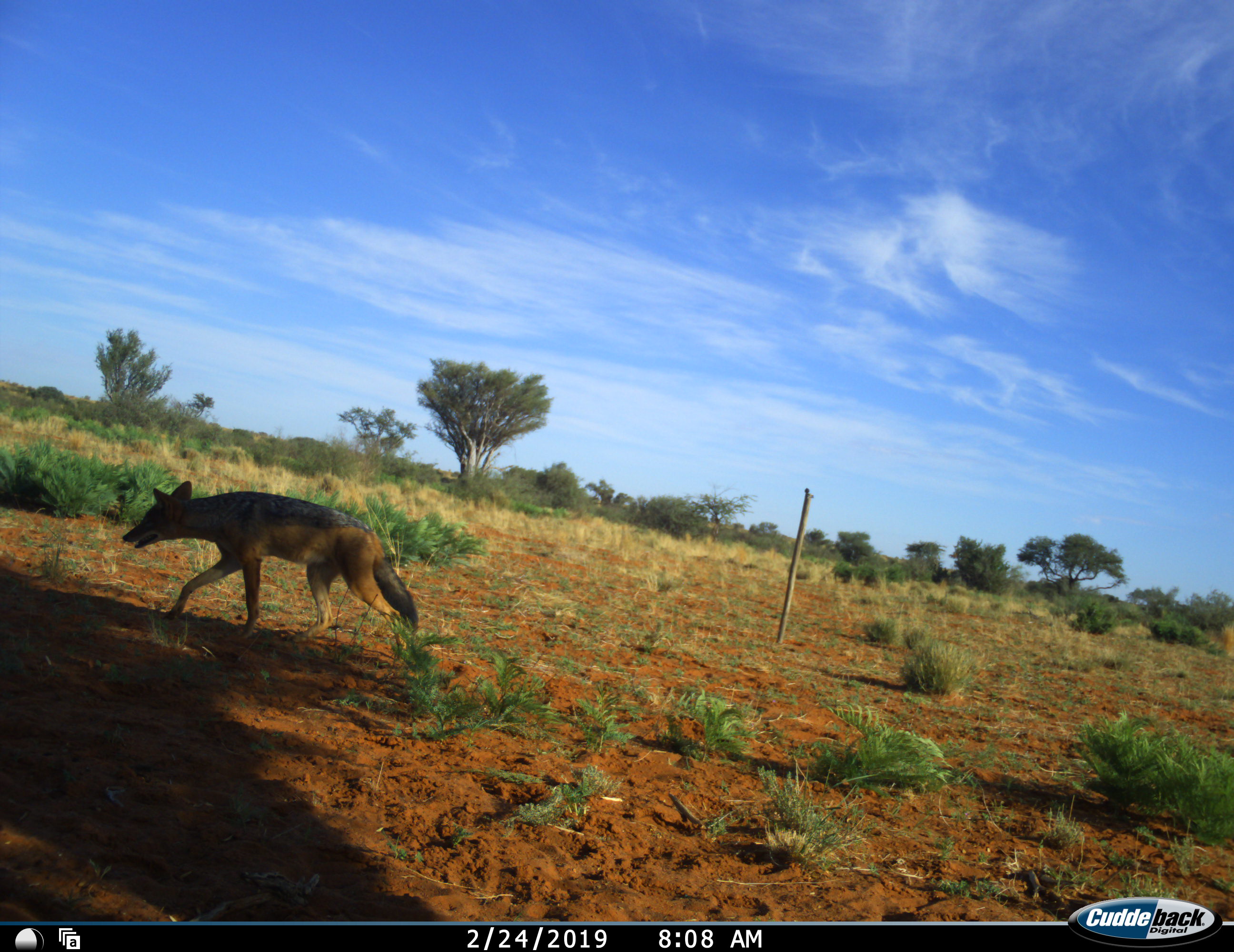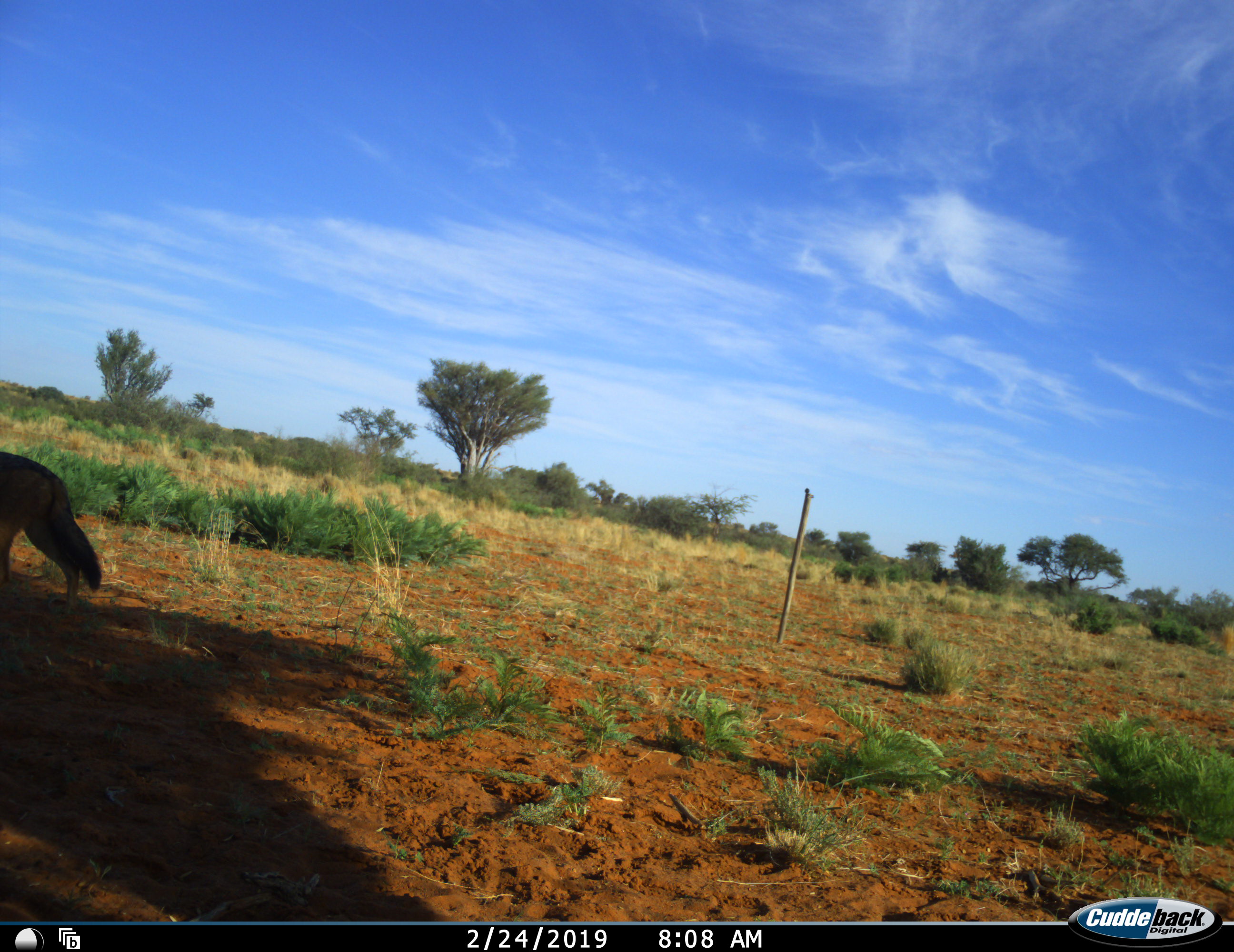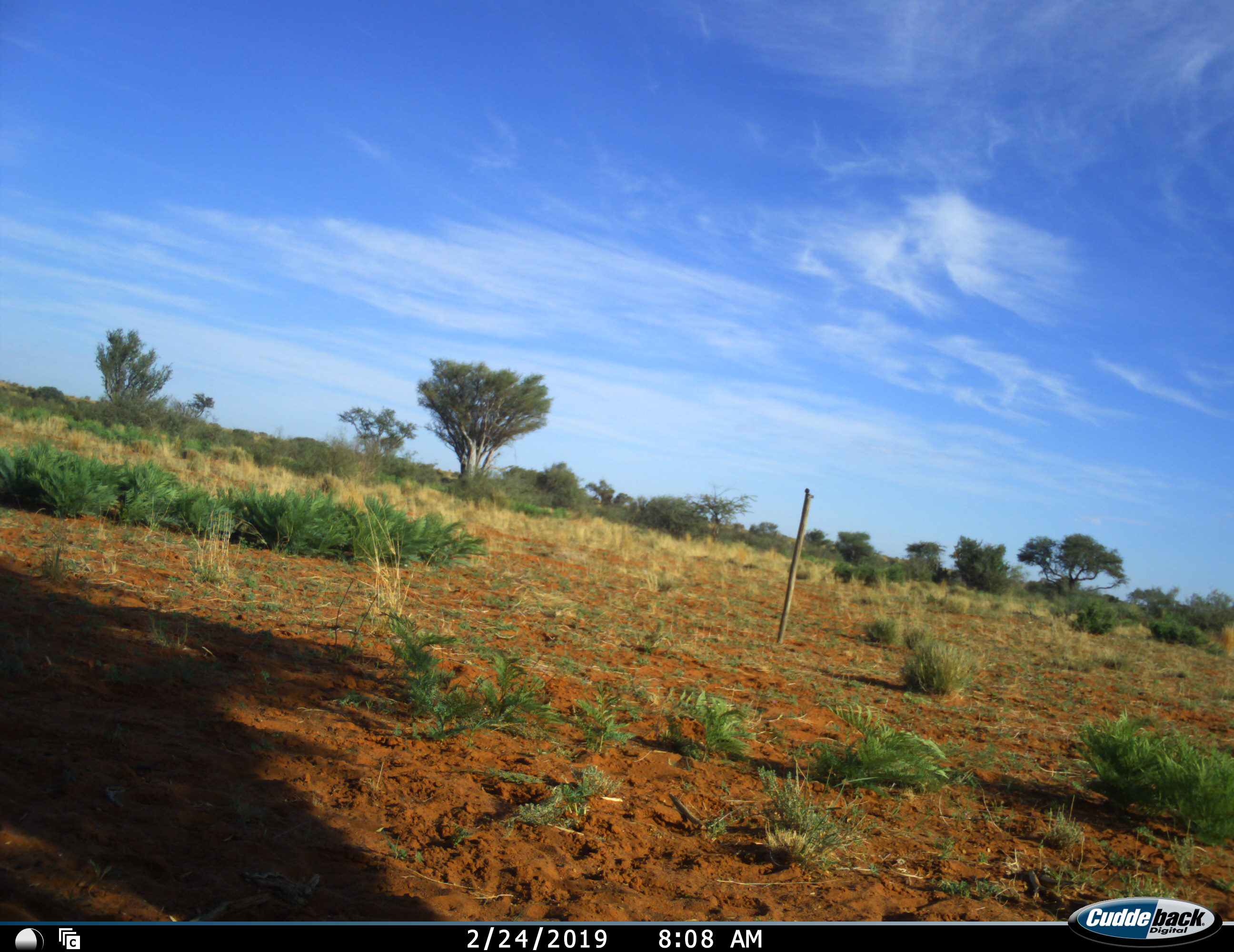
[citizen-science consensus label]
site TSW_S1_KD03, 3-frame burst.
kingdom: Animalia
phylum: Chordata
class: Mammalia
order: Carnivora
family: Canidae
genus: Lupulella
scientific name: Lupulella mesomelas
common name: black-backed jackal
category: jackalblackbacked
Jackalblackbacked (black-backed jackal) (Lupulella mesomelas), count 1. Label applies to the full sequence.